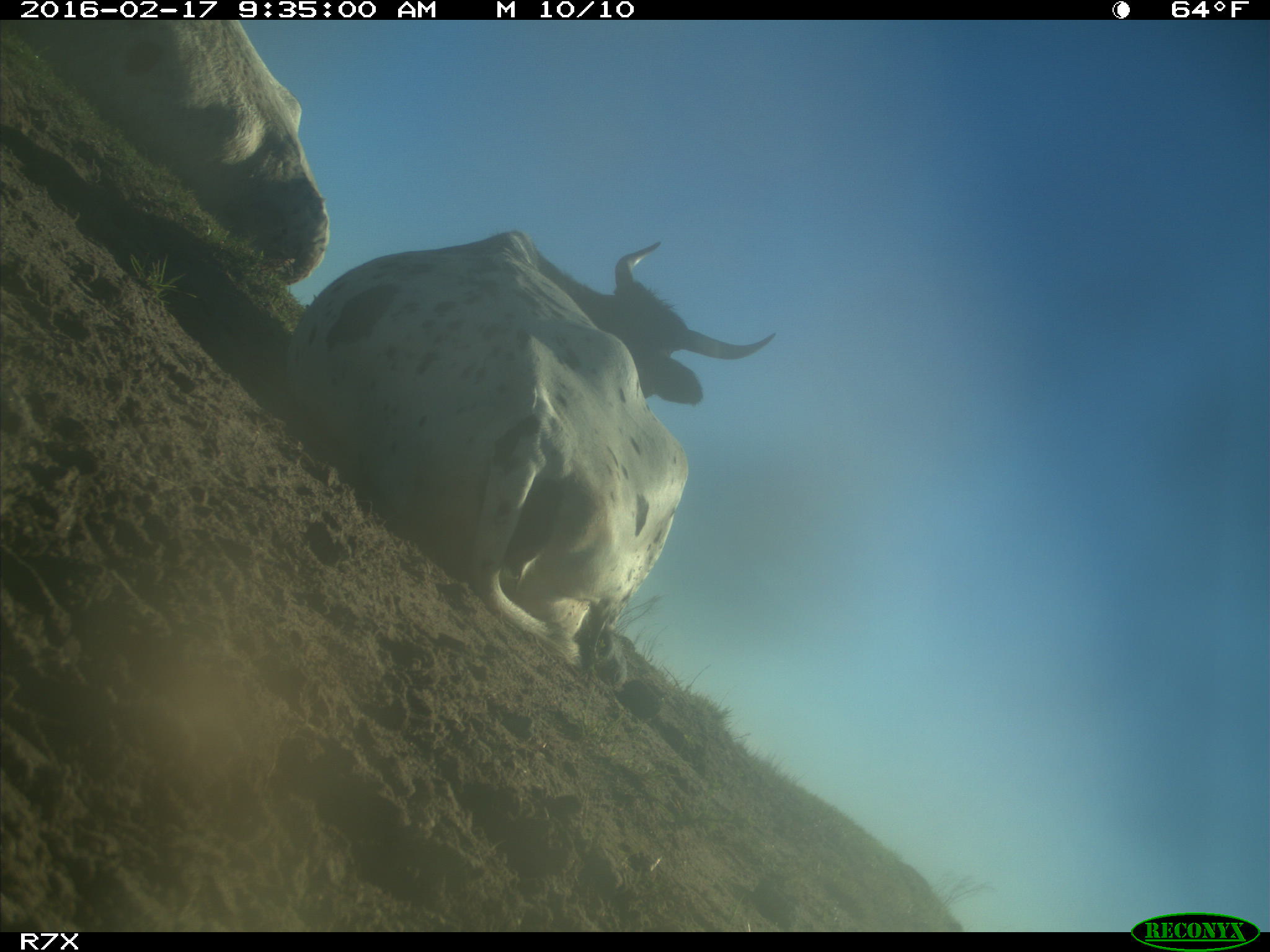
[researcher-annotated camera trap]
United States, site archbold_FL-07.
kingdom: Animalia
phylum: Chordata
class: Mammalia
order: Artiodactyla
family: Bovidae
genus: Bos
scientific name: Bos taurus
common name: domestic cow